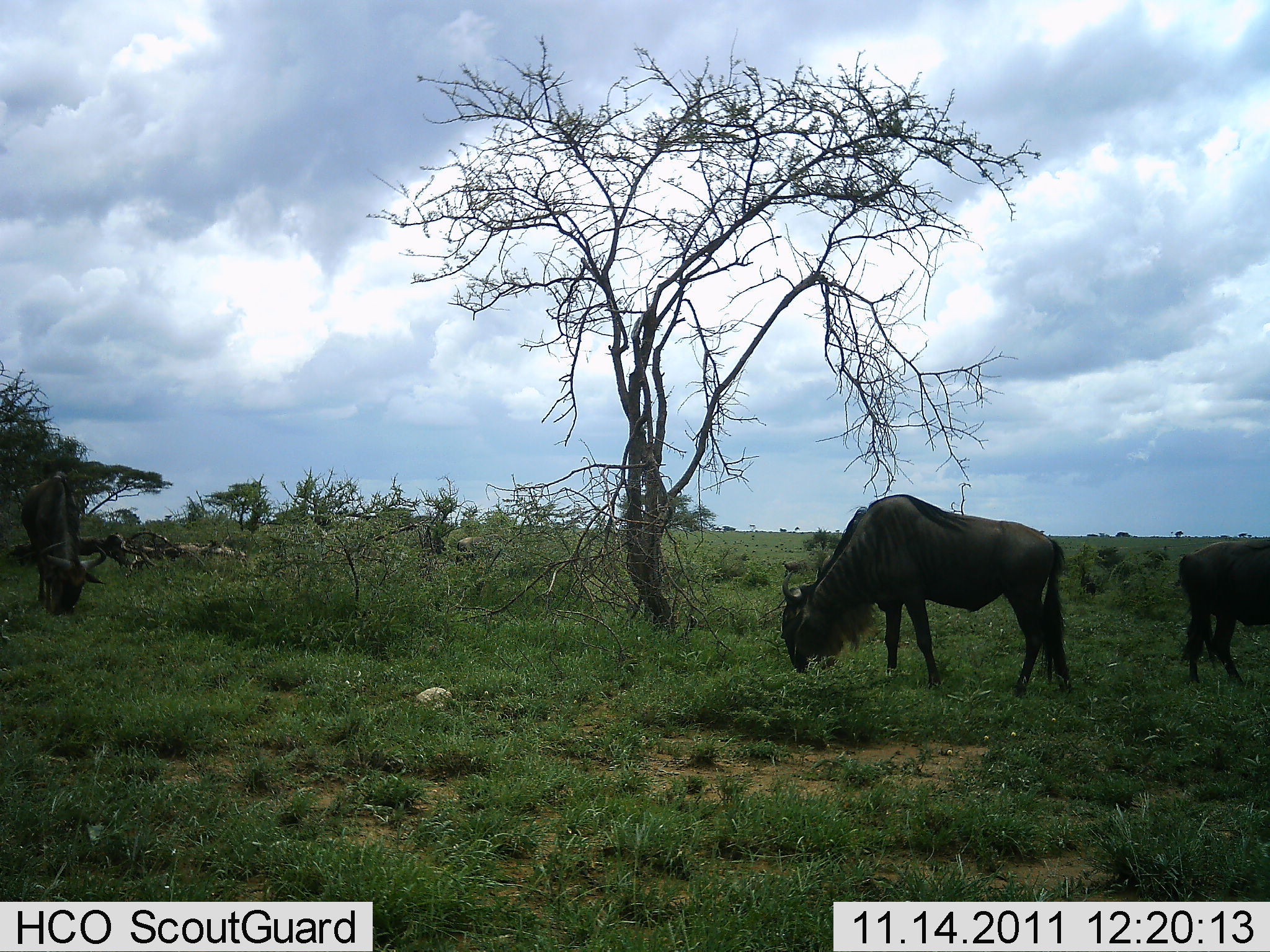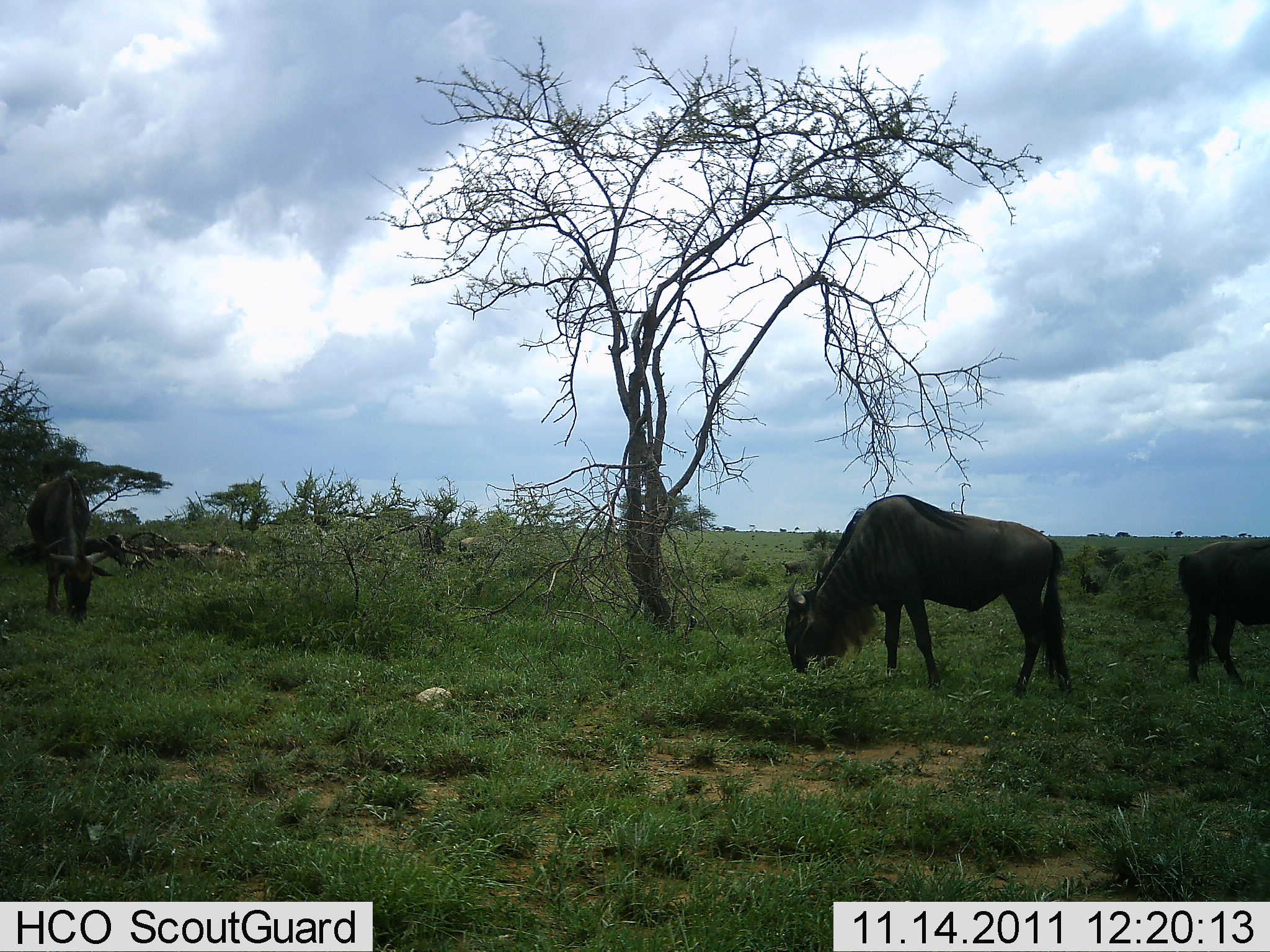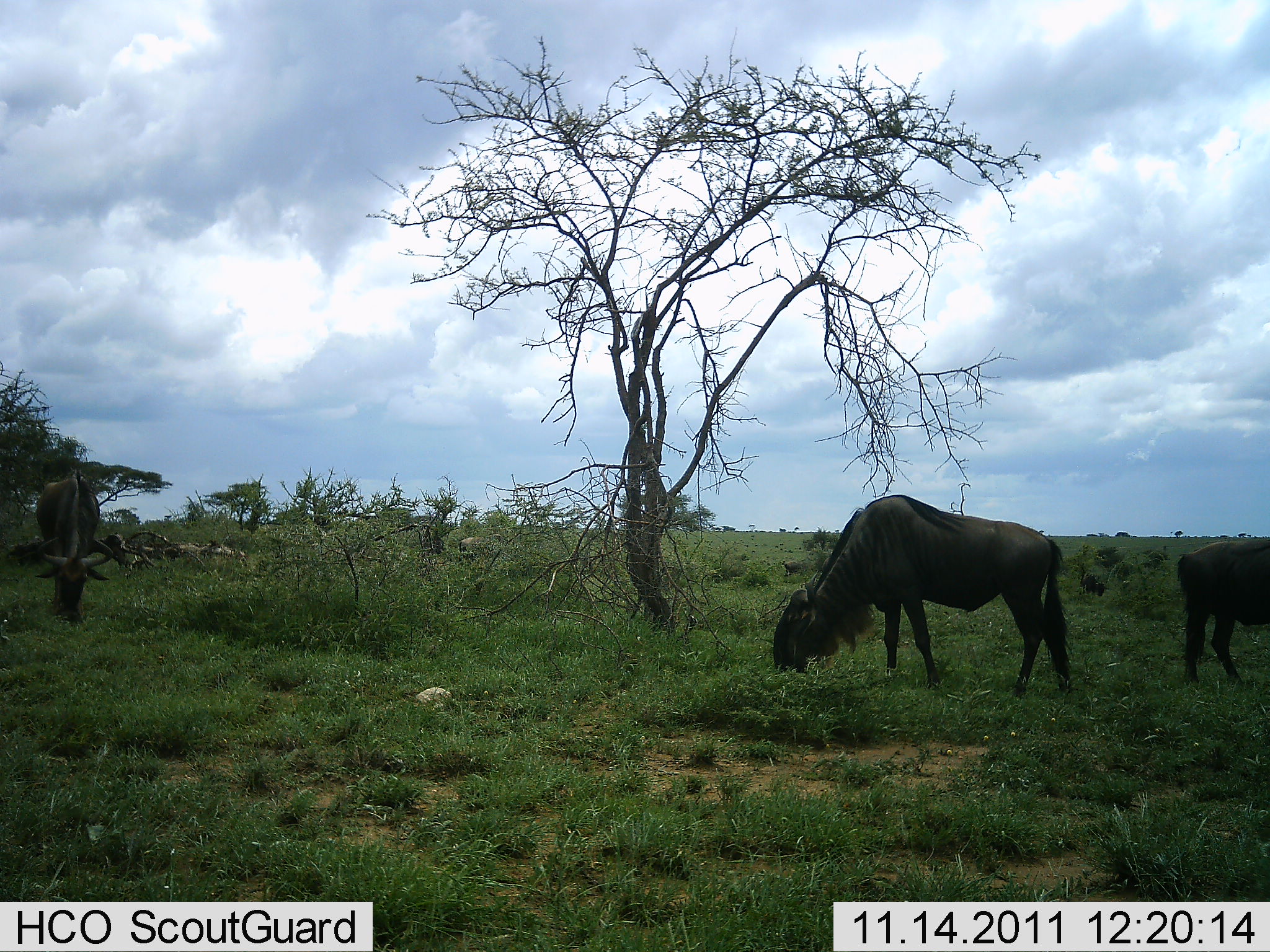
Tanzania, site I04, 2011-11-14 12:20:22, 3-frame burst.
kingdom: Animalia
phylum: Chordata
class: Mammalia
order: Artiodactyla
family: Bovidae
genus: Connochaetes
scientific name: Connochaetes taurinus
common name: blue wildebeest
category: wildebeest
Wildebeest (blue wildebeest) (Connochaetes taurinus), count 3. Behavior (volunteer vote fractions): standing 18%, resting 0%, moving 0%, interacting 0%. Young present (vote fraction): 0%. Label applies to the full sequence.